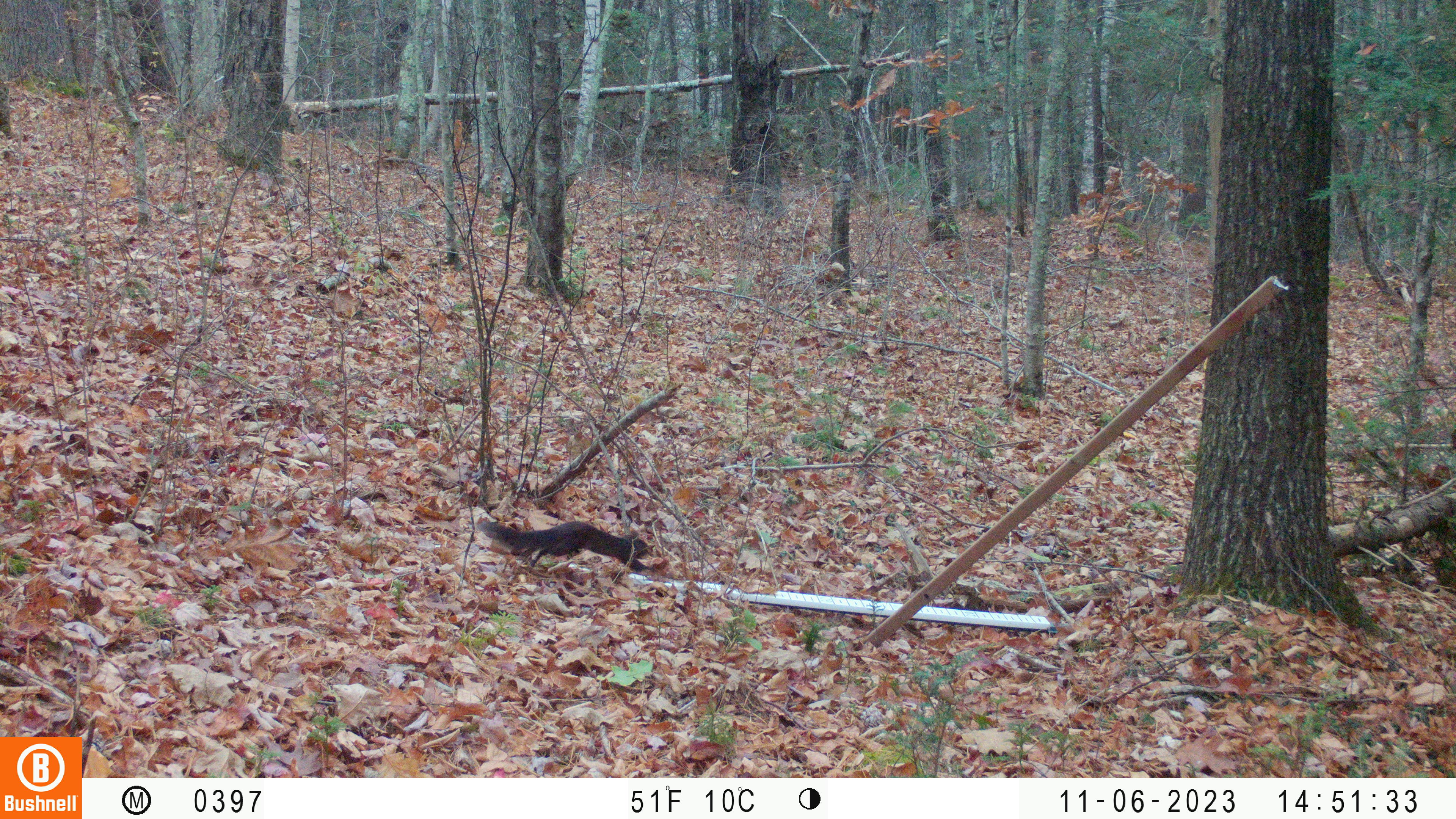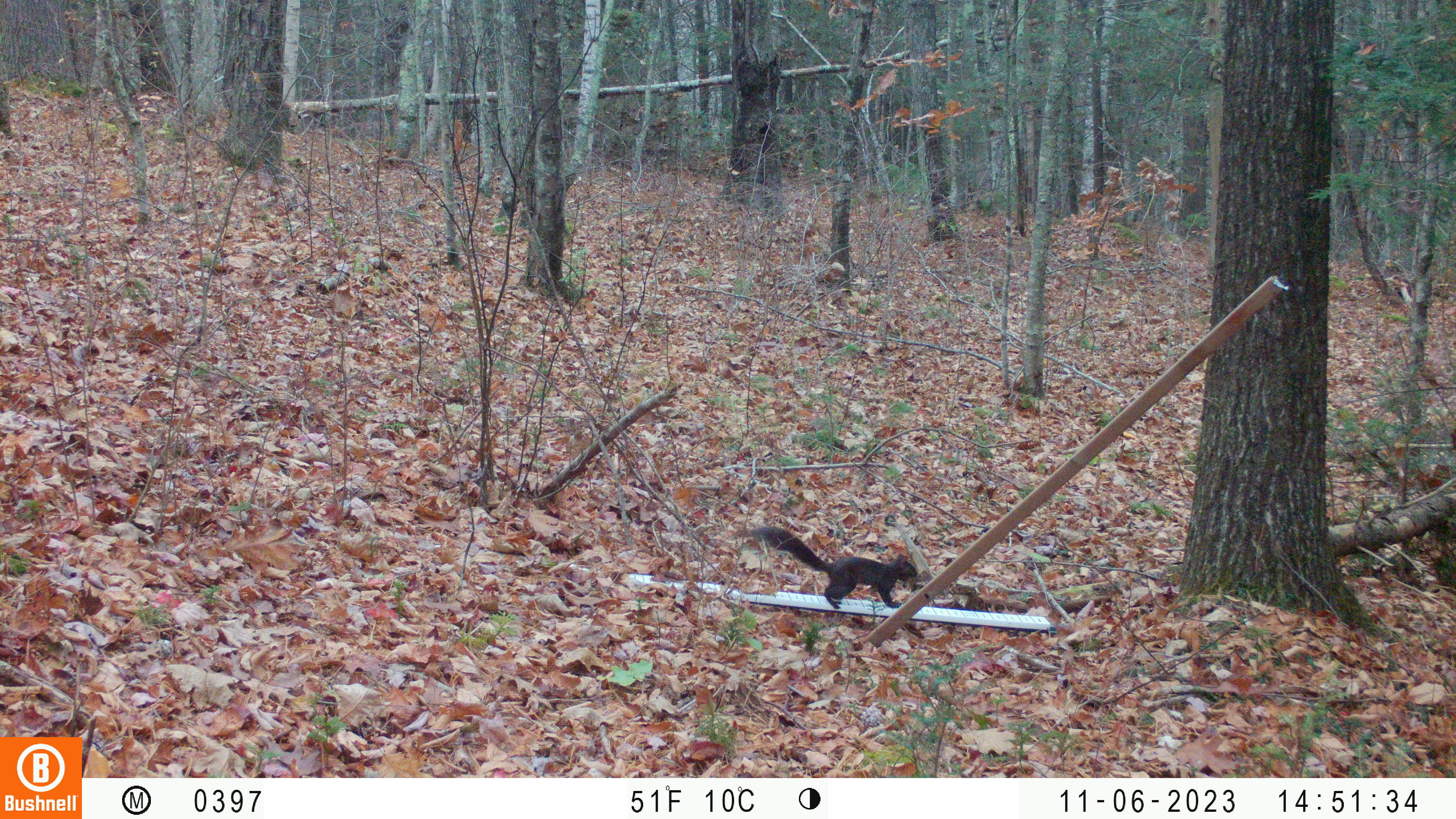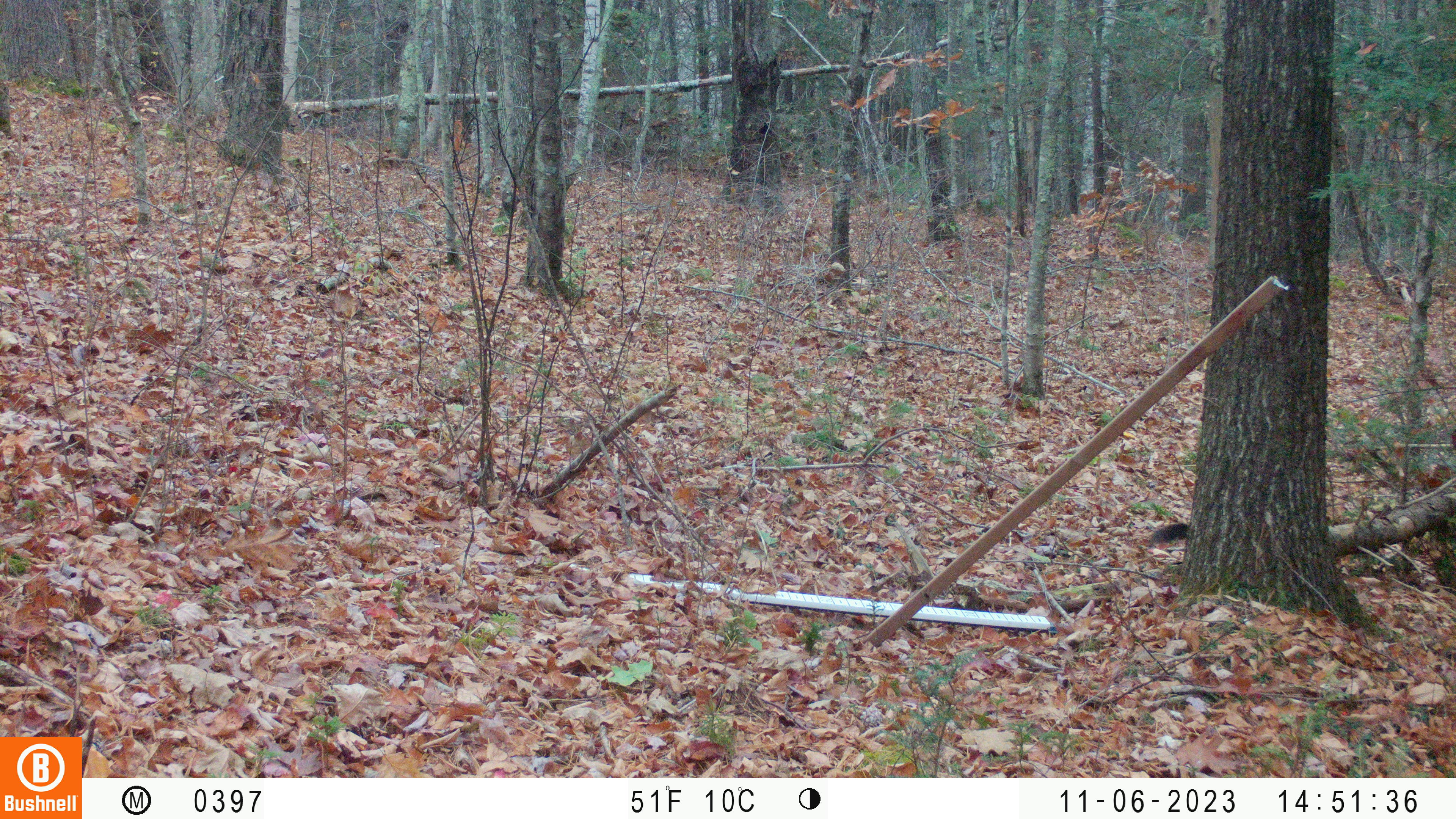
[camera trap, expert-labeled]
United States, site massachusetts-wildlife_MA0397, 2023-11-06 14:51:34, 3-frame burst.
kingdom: Animalia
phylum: Chordata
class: Mammalia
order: Rodentia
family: Sciuridae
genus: Sciurus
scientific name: Sciurus carolinensis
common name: gray squirrel